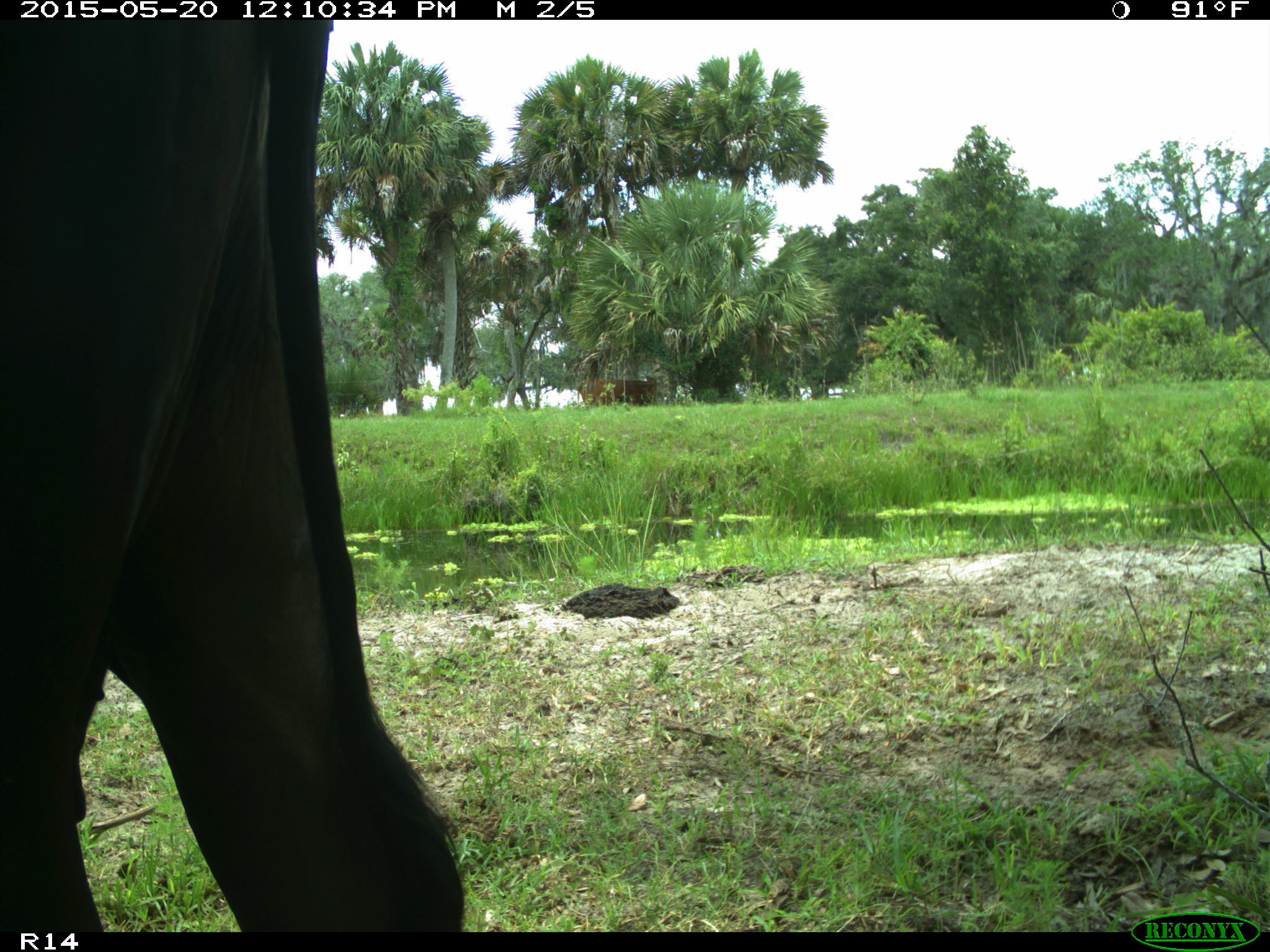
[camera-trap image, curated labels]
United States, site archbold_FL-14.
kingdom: Animalia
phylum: Chordata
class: Mammalia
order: Artiodactyla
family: Bovidae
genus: Bos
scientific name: Bos taurus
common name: domestic cow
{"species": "Bos taurus (domestic cow)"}